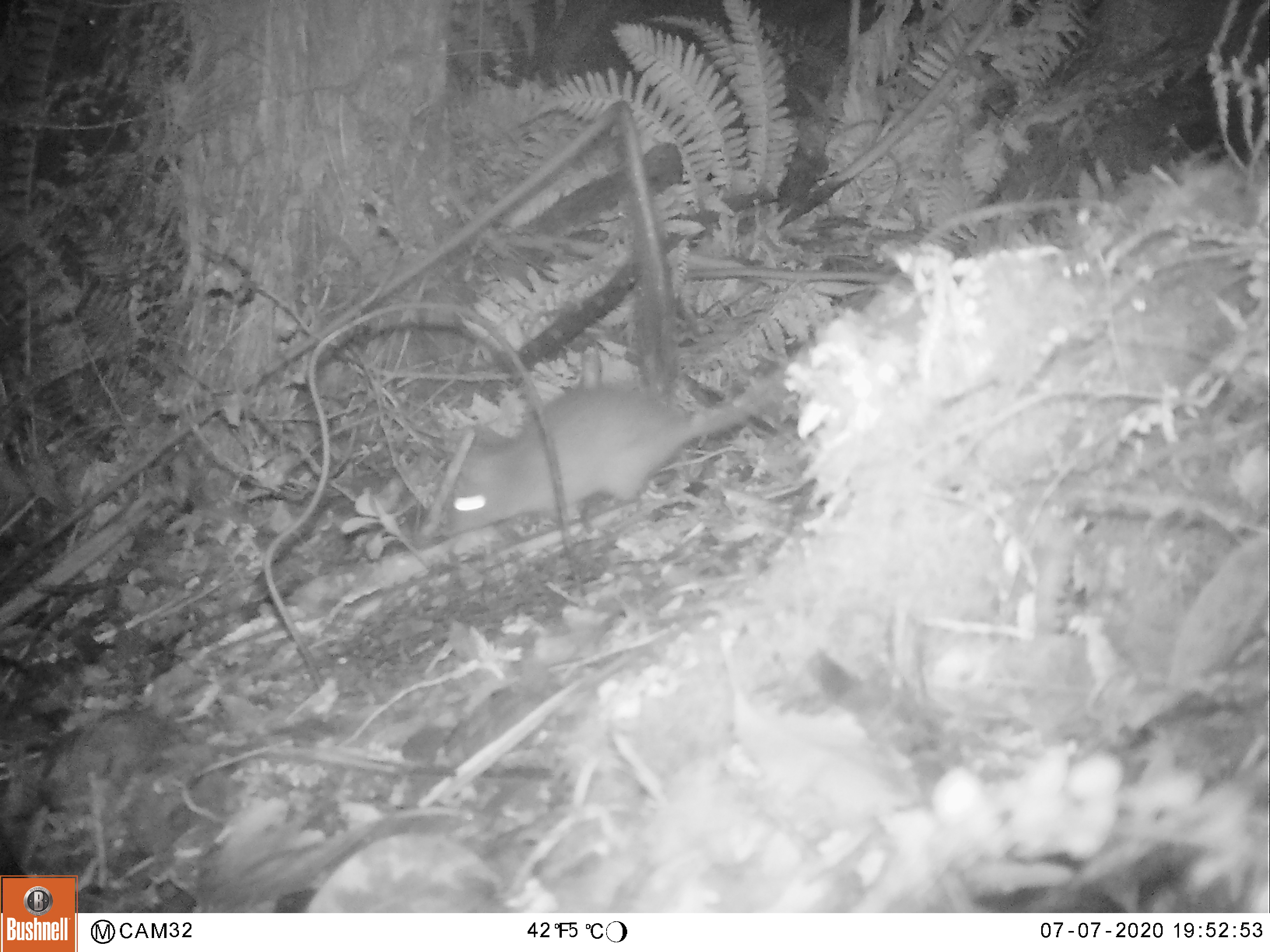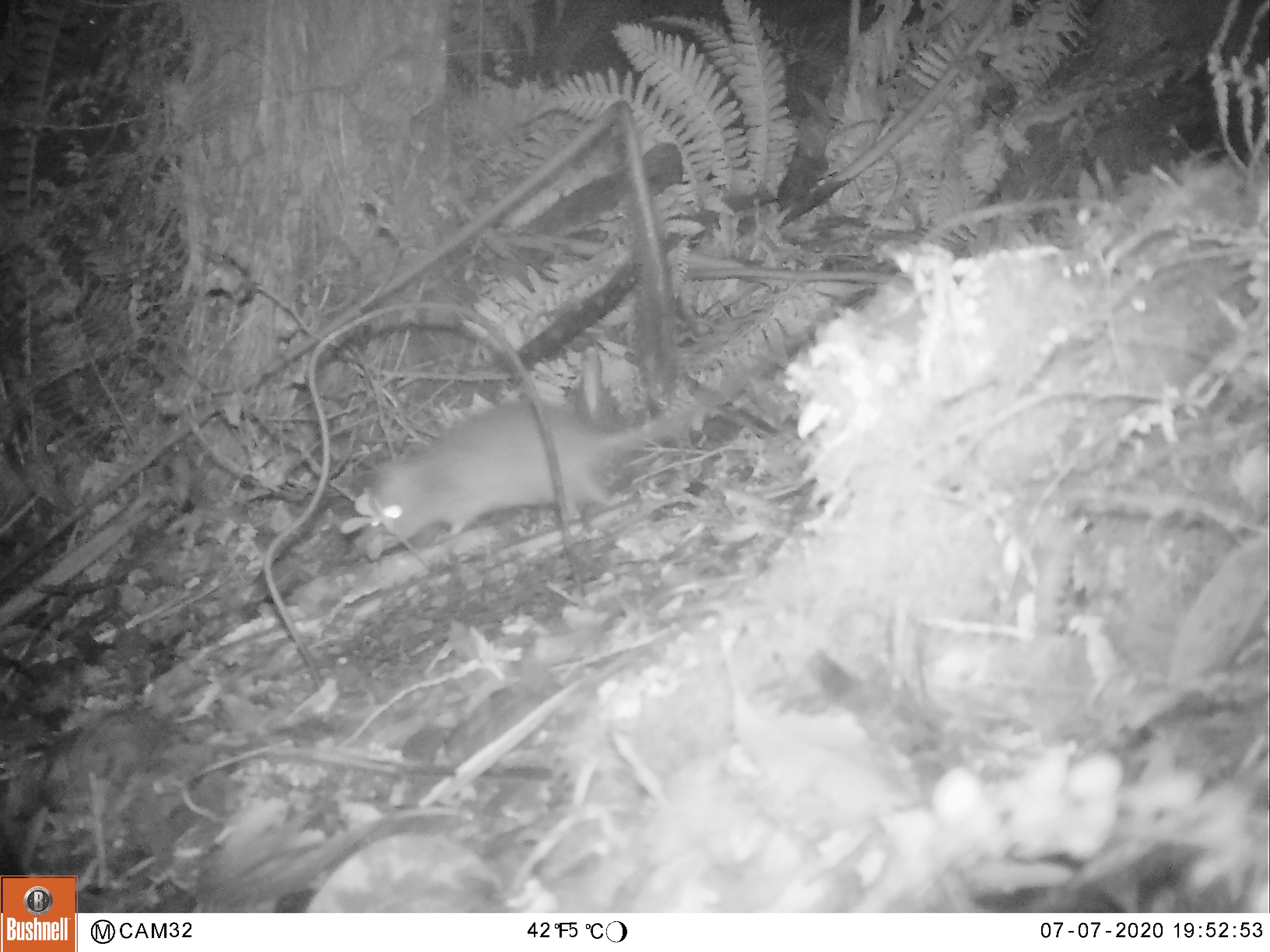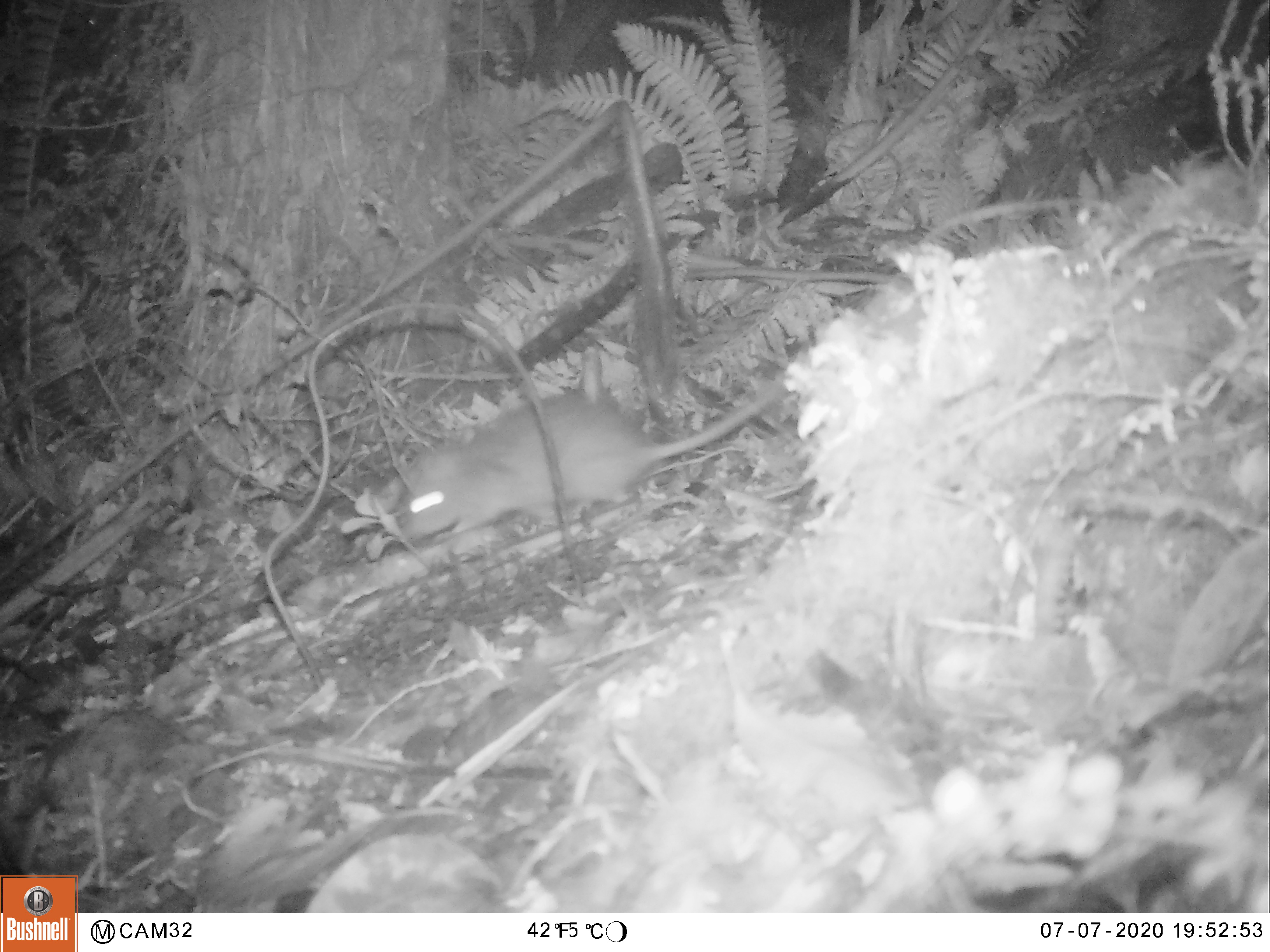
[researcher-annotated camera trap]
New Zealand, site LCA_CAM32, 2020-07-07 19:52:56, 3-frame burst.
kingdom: Animalia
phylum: Chordata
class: Mammalia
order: Rodentia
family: Muridae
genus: Rattus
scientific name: Rattus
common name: rat